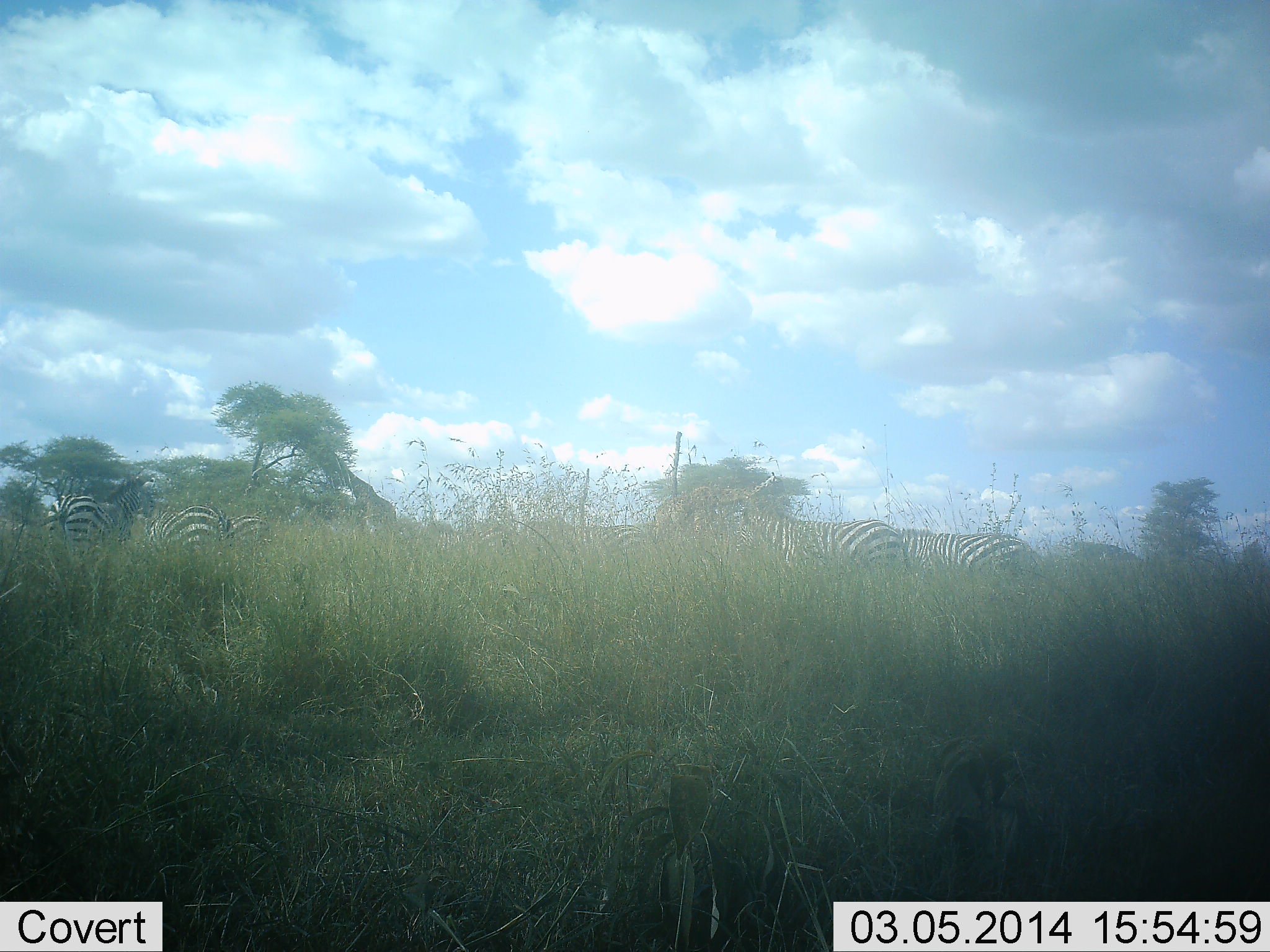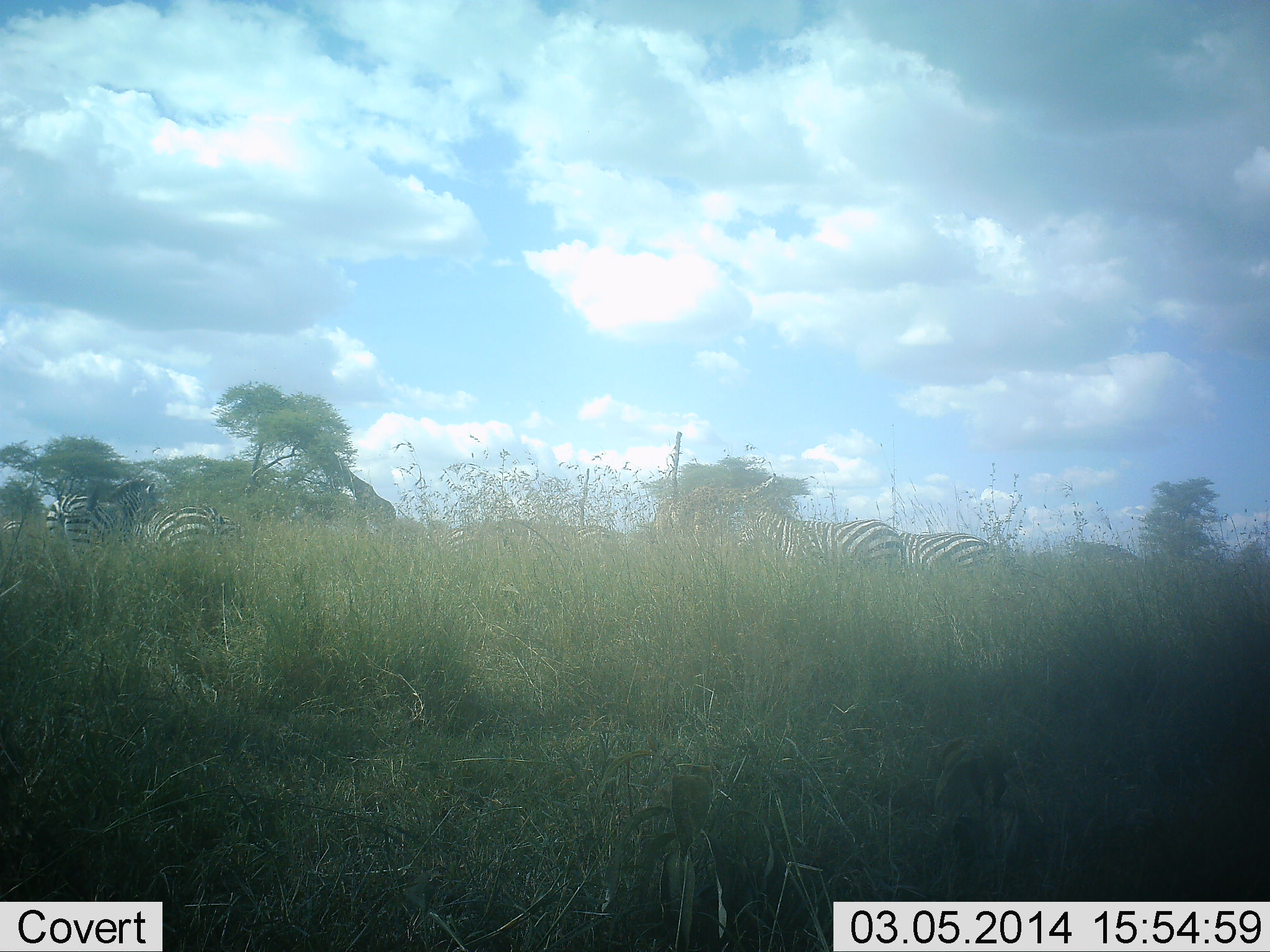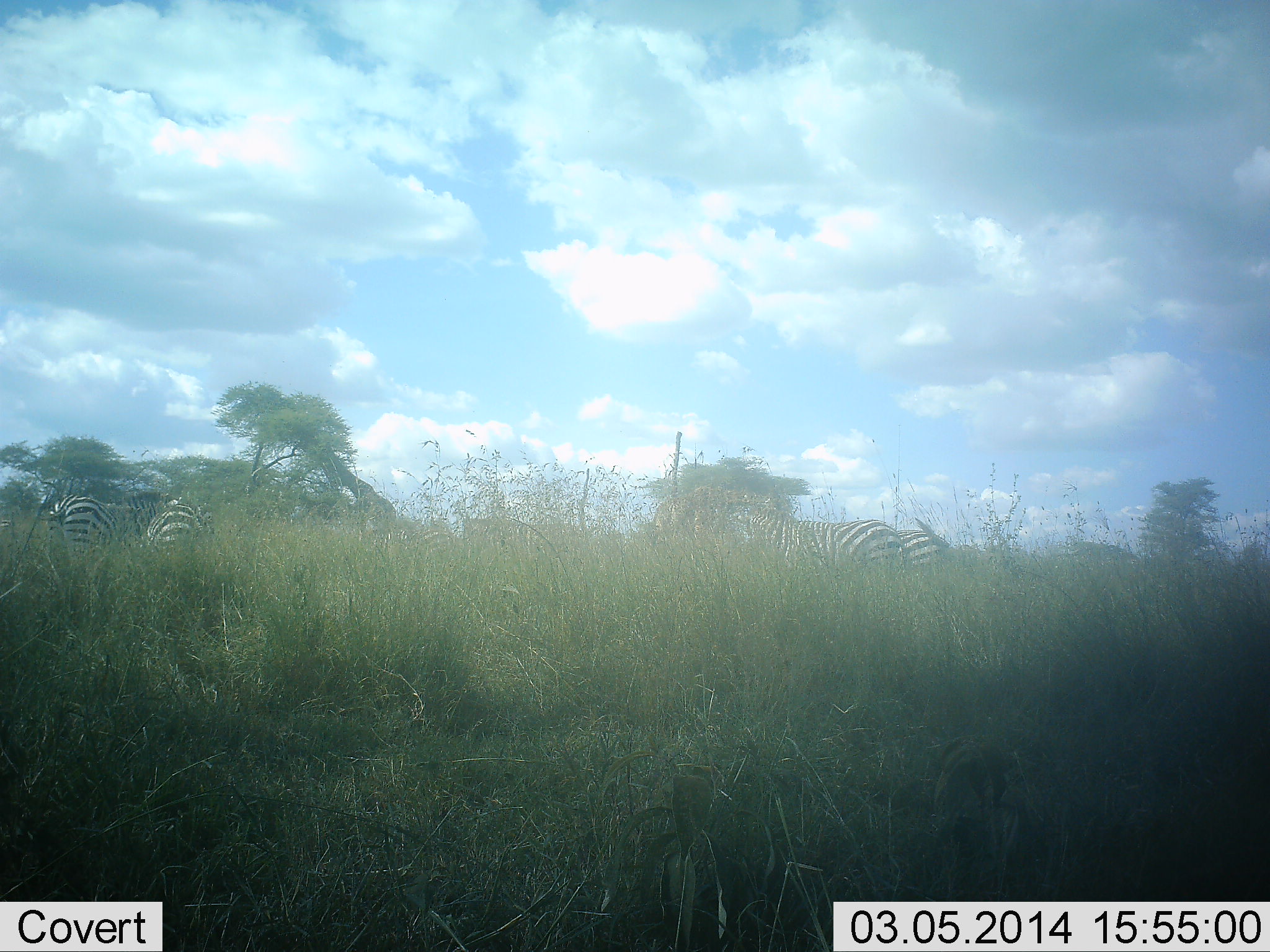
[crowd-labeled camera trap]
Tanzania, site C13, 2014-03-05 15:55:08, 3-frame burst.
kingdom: Animalia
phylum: Chordata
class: Mammalia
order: Perissodactyla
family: Equidae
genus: Equus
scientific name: Equus quagga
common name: plains zebra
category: zebra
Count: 6.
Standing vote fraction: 45%.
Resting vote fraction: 9%.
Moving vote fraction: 36%.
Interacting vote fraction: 0%.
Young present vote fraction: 0%.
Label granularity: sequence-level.